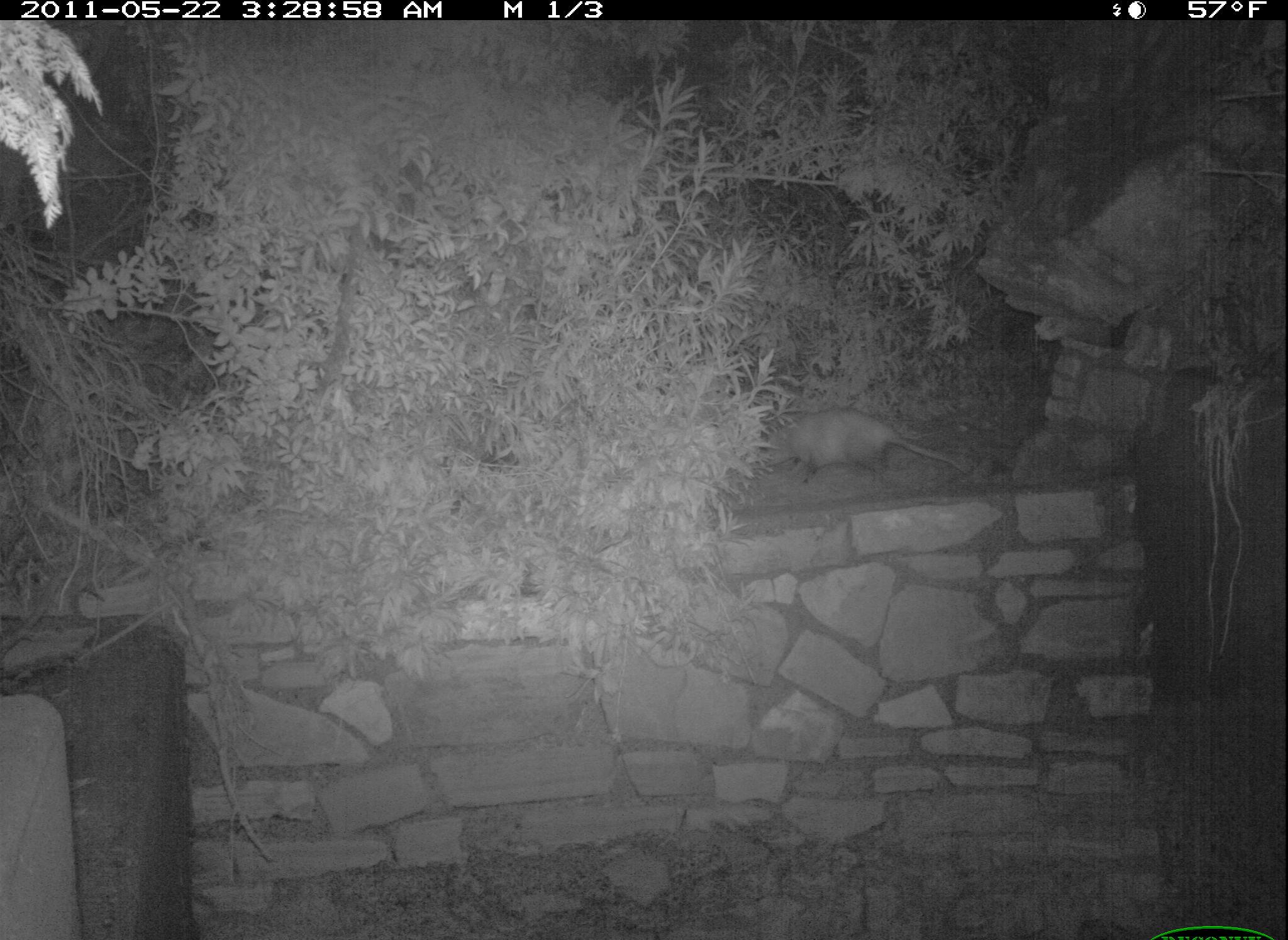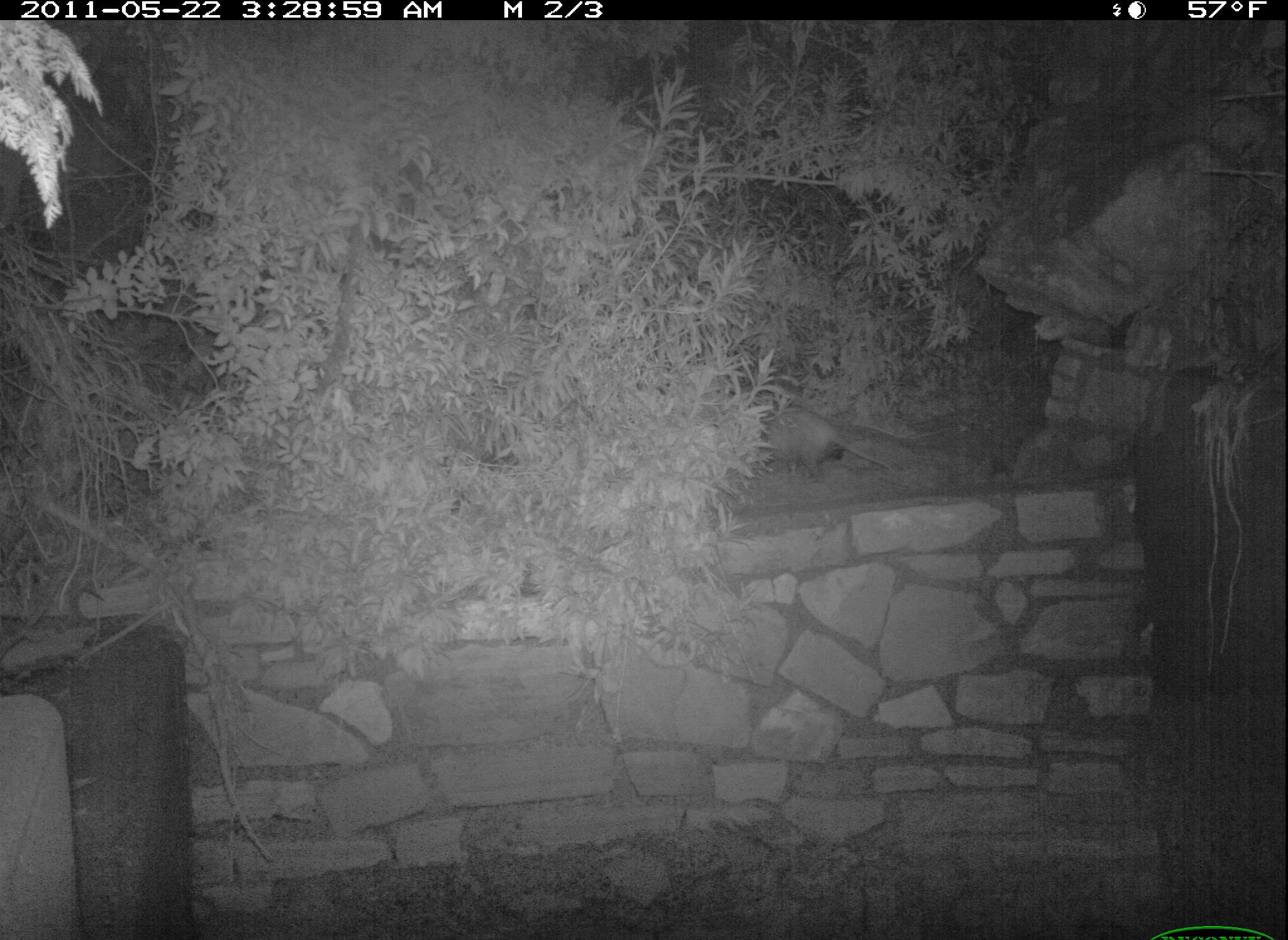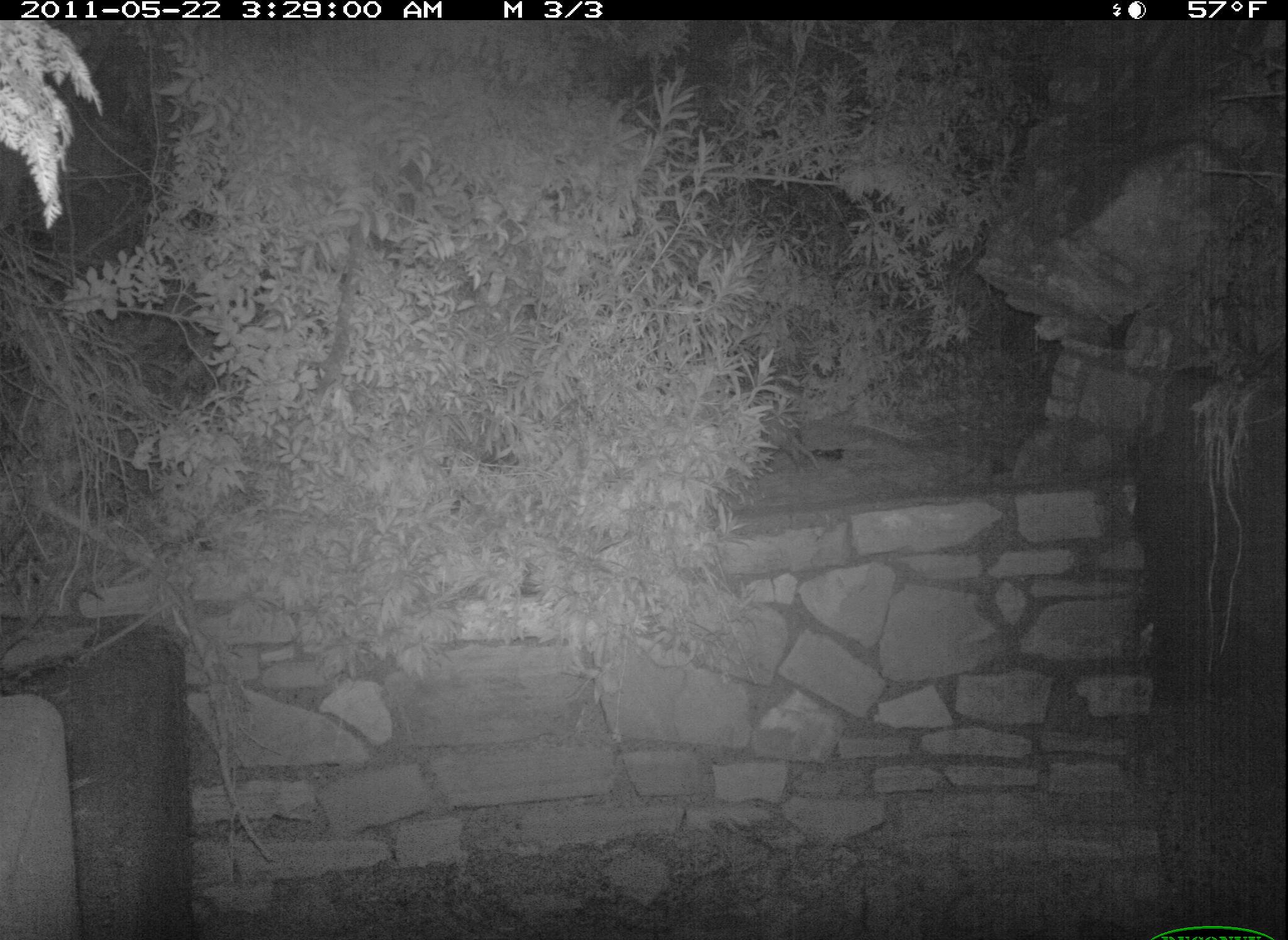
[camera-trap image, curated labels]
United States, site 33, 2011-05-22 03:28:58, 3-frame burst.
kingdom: Animalia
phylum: Chordata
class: Mammalia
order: Didelphimorphia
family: Didelphidae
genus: Didelphis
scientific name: Didelphis virginiana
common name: virginia opossum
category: opossum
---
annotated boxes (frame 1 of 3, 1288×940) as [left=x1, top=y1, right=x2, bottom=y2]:
opossum: [left=757, top=403, right=974, bottom=490]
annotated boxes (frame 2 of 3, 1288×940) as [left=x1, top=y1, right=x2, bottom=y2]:
opossum: [left=736, top=385, right=903, bottom=483]